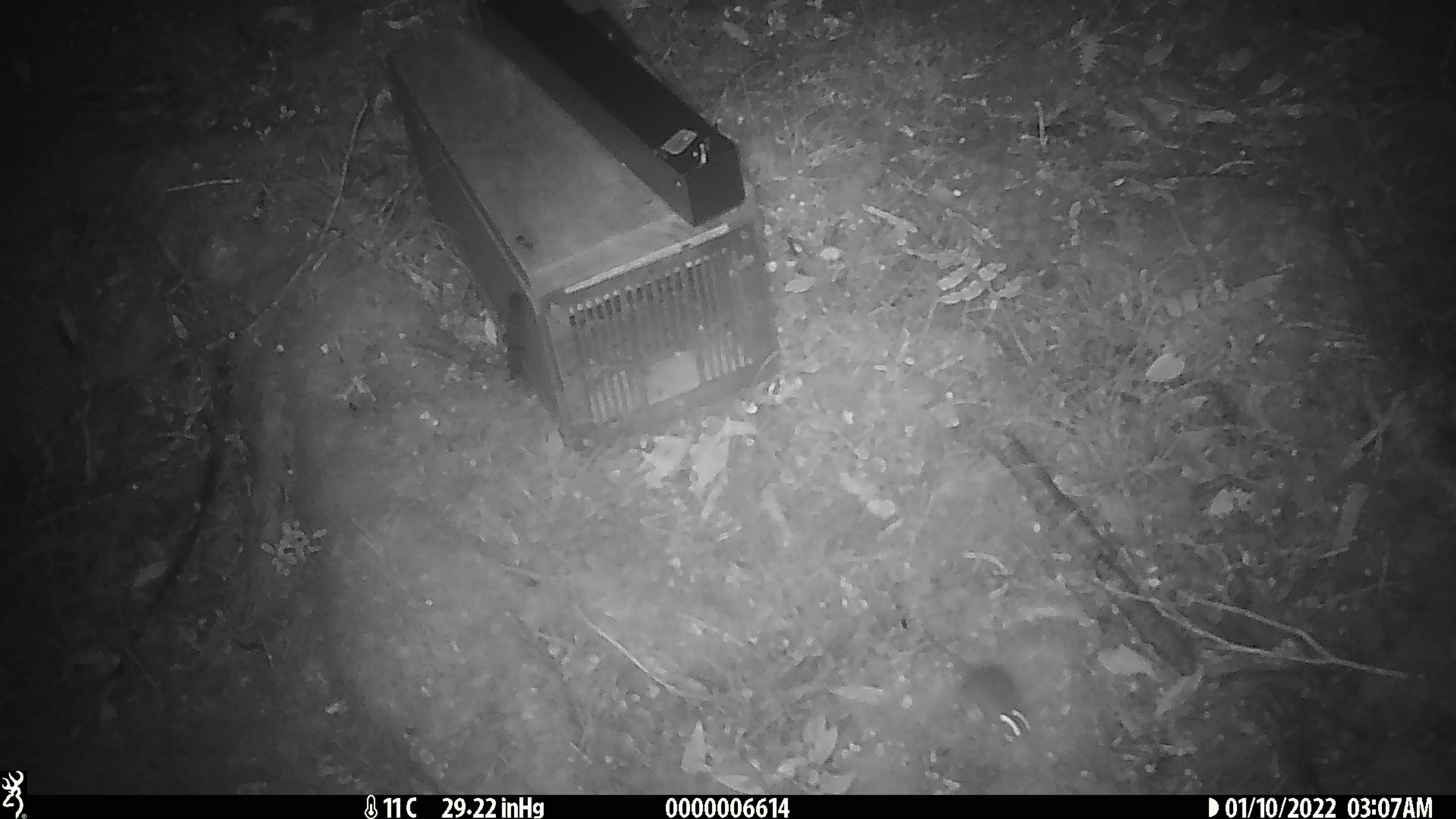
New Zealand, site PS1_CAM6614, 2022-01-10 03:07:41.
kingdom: Animalia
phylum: Chordata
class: Mammalia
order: Rodentia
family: Muridae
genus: Mus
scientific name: Mus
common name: mouse